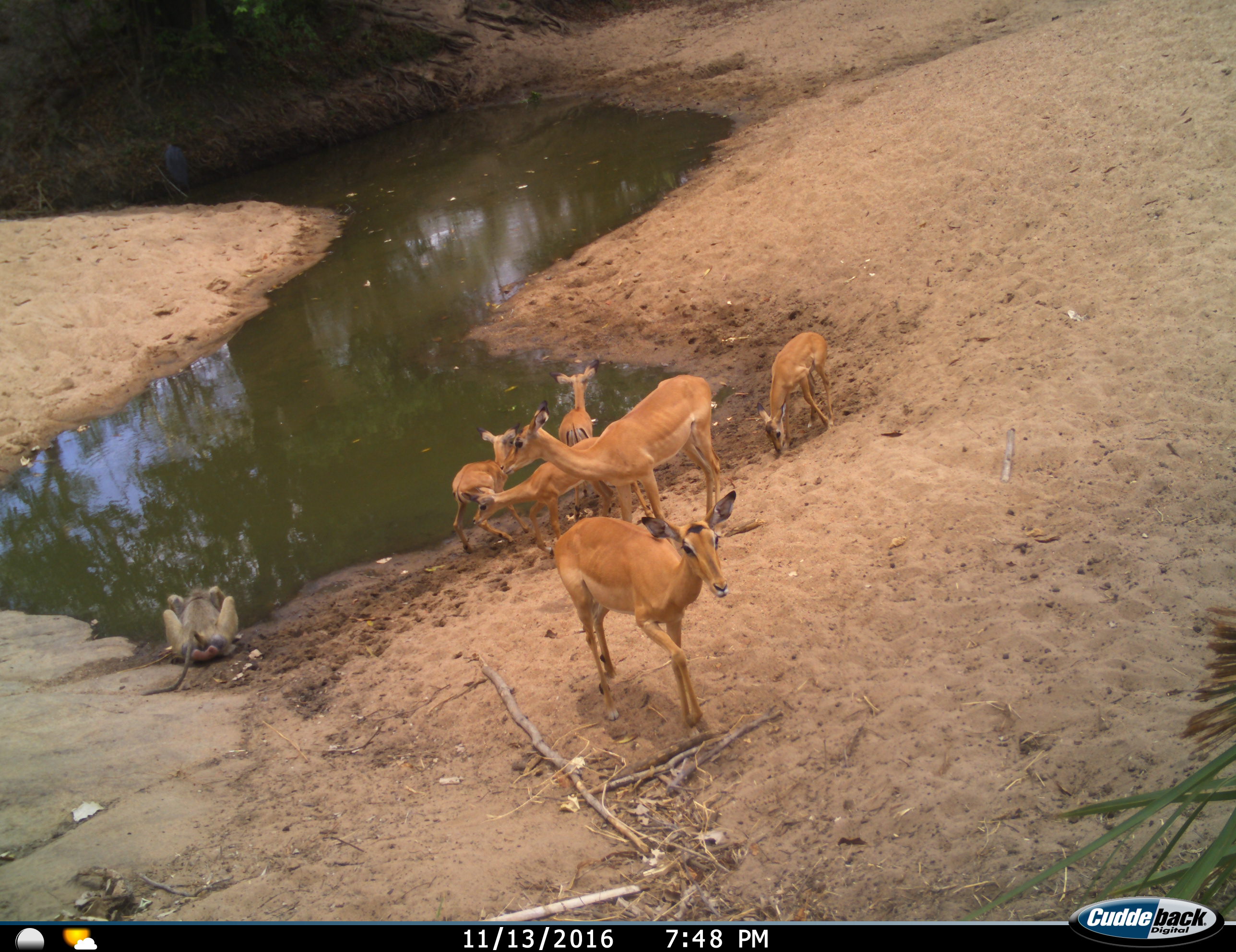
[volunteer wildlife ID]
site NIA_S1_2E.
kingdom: Animalia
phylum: Chordata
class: Mammalia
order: Primates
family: Cercopithecidae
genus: Papio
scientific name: Papio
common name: baboon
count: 1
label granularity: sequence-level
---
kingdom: Animalia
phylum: Chordata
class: Mammalia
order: Artiodactyla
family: Bovidae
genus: Aepyceros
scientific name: Aepyceros melampus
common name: impala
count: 6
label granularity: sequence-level